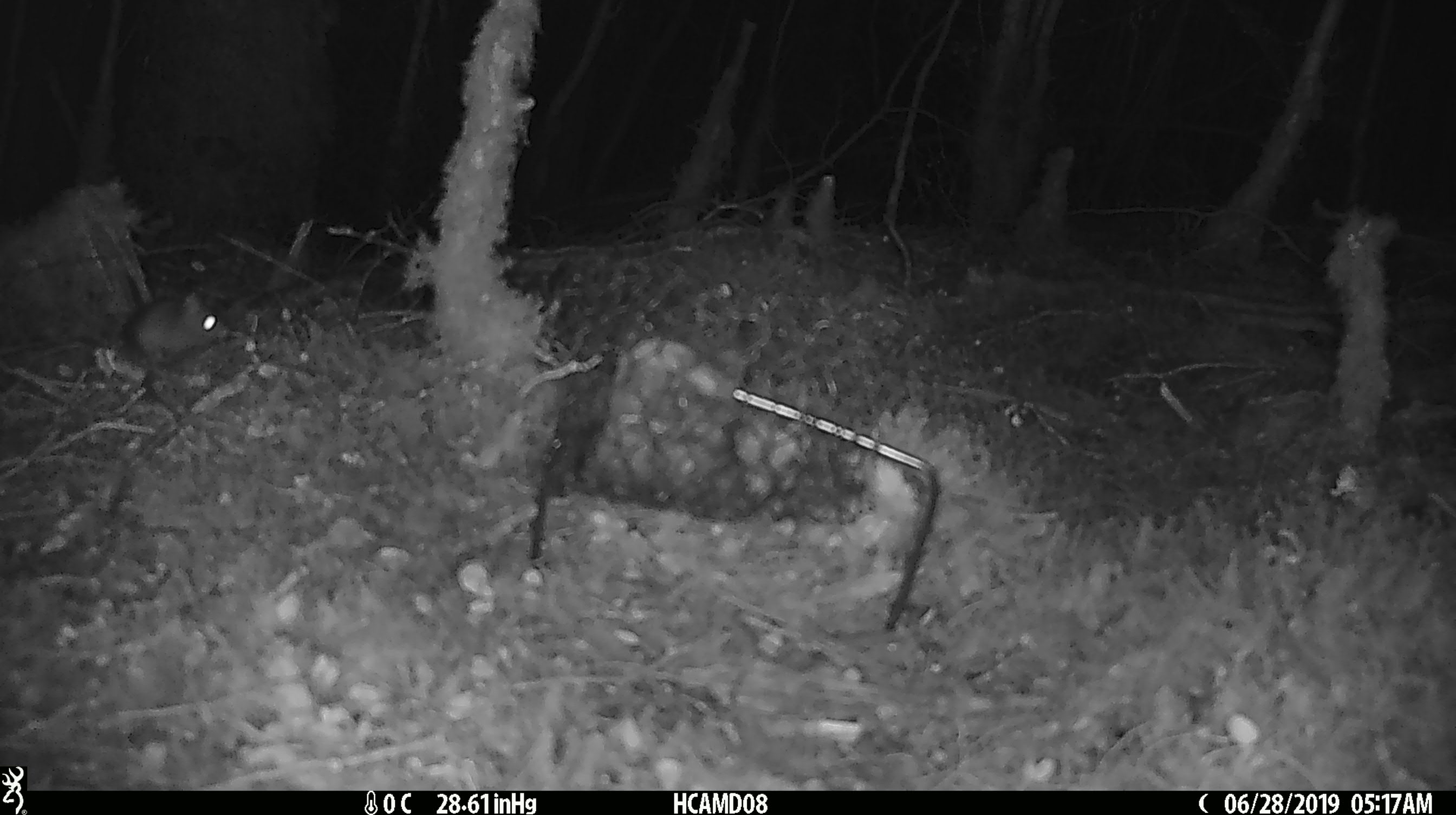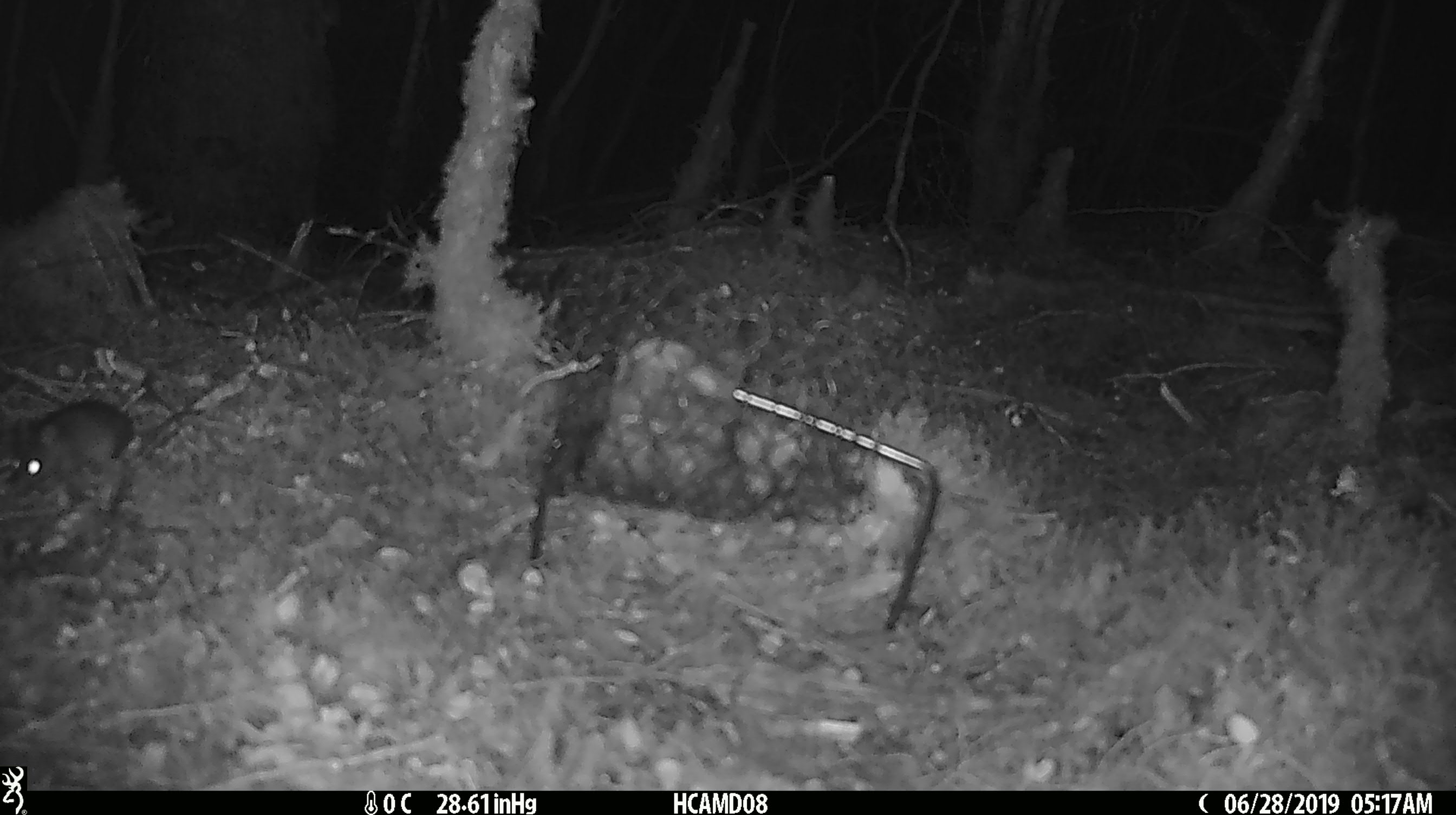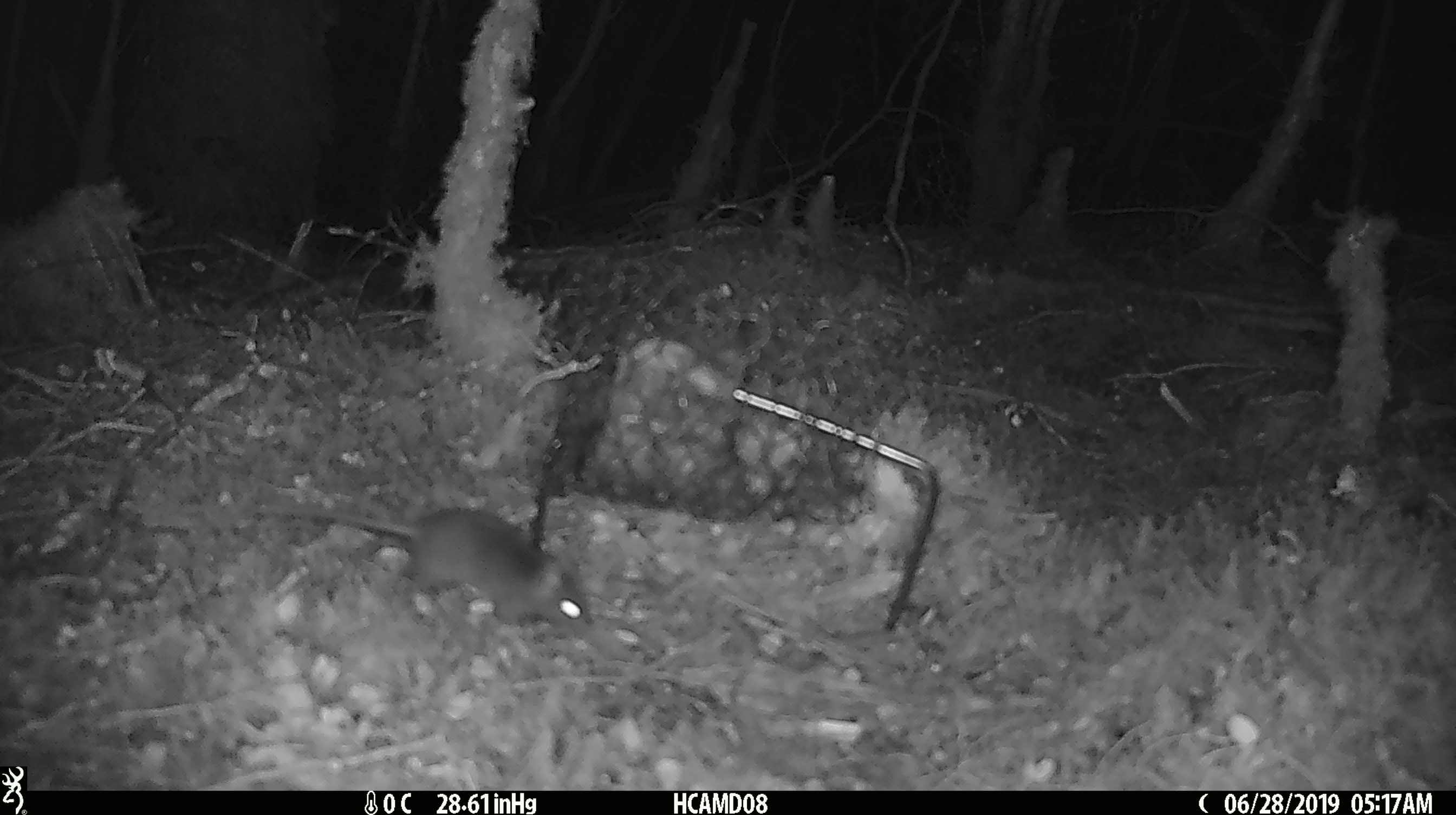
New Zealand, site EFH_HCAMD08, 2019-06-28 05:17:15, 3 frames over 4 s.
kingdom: Animalia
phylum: Chordata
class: Mammalia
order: Rodentia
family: Muridae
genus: Mus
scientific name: Mus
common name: mouse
Mouse (Mus).